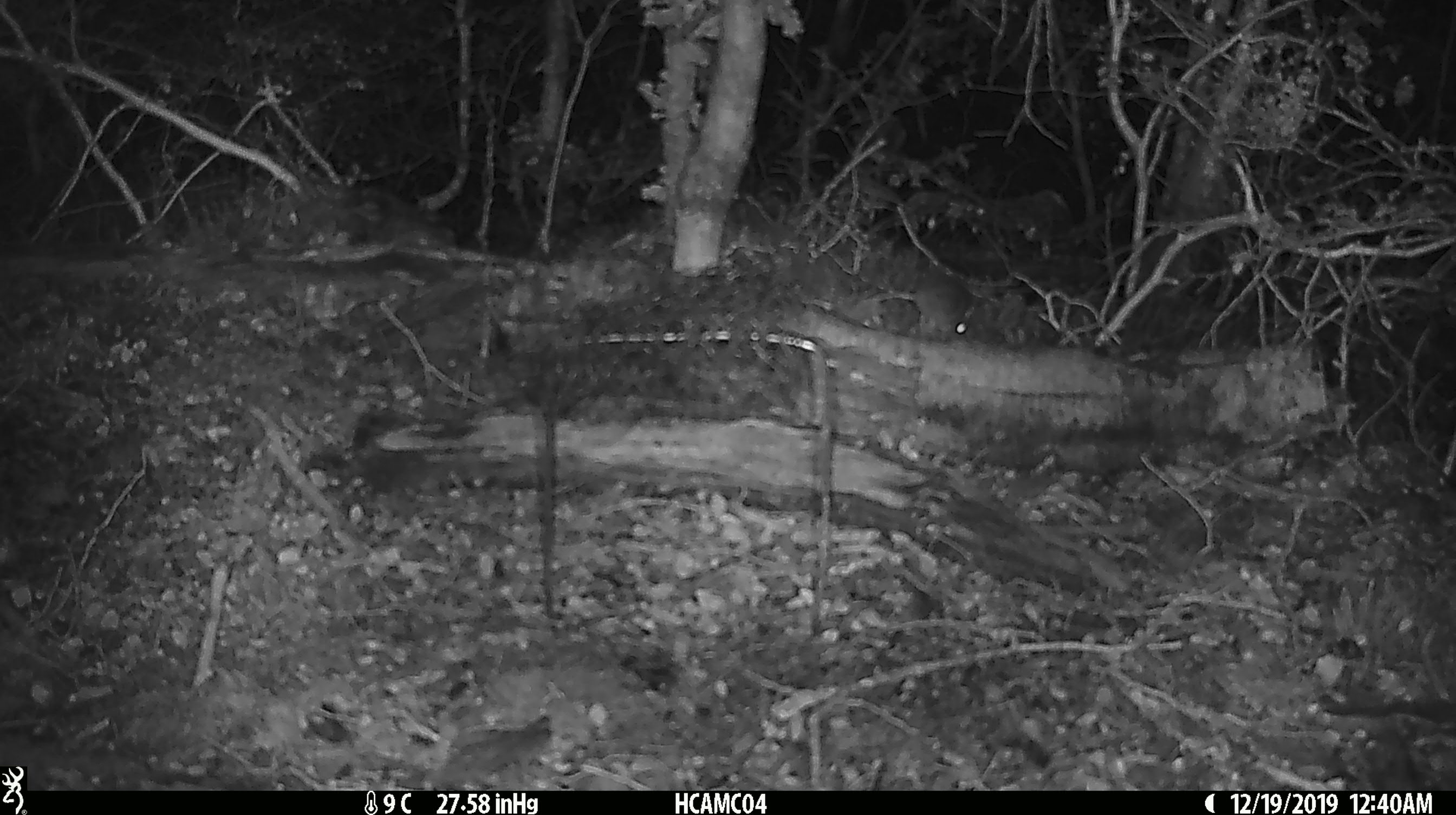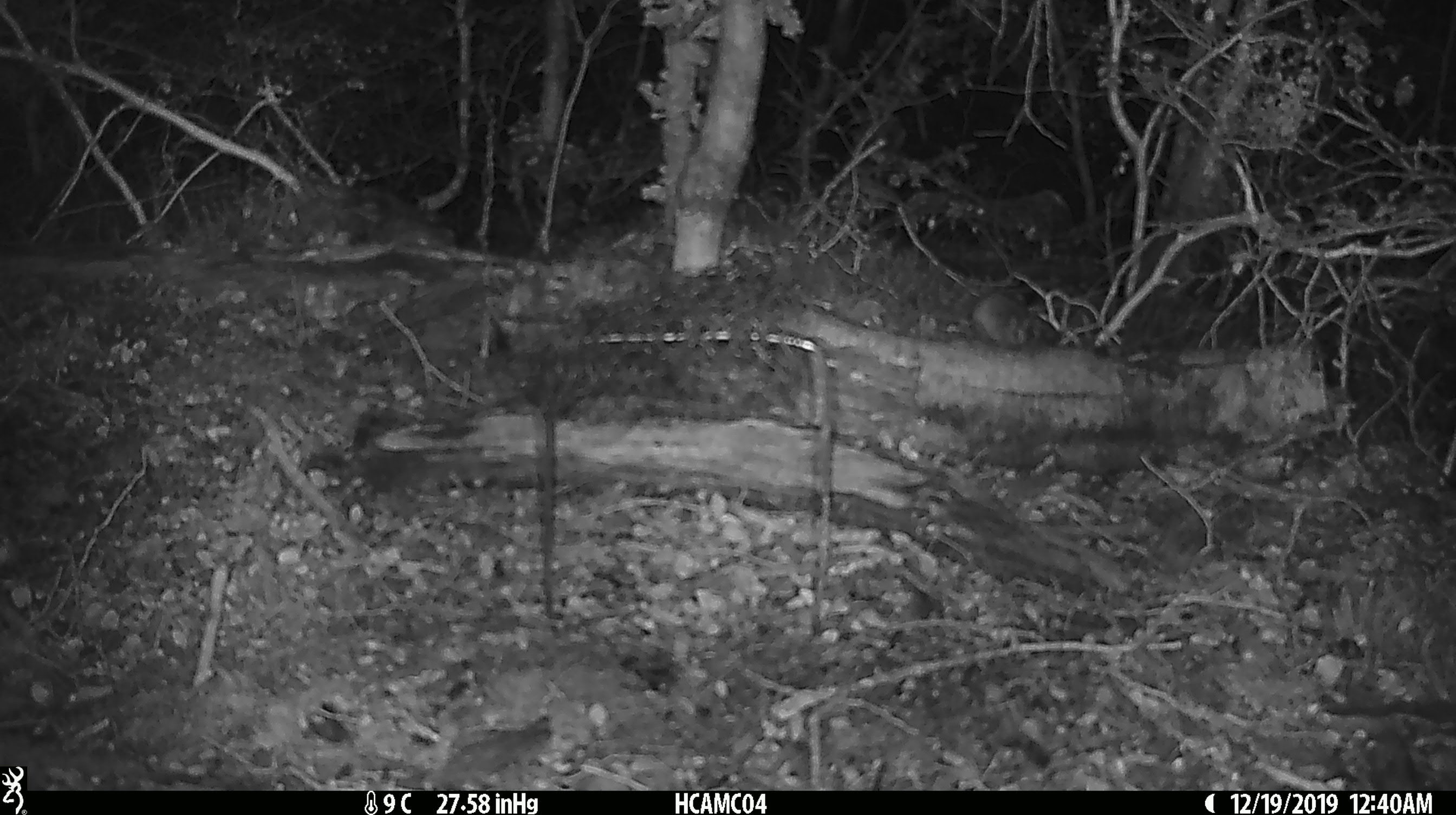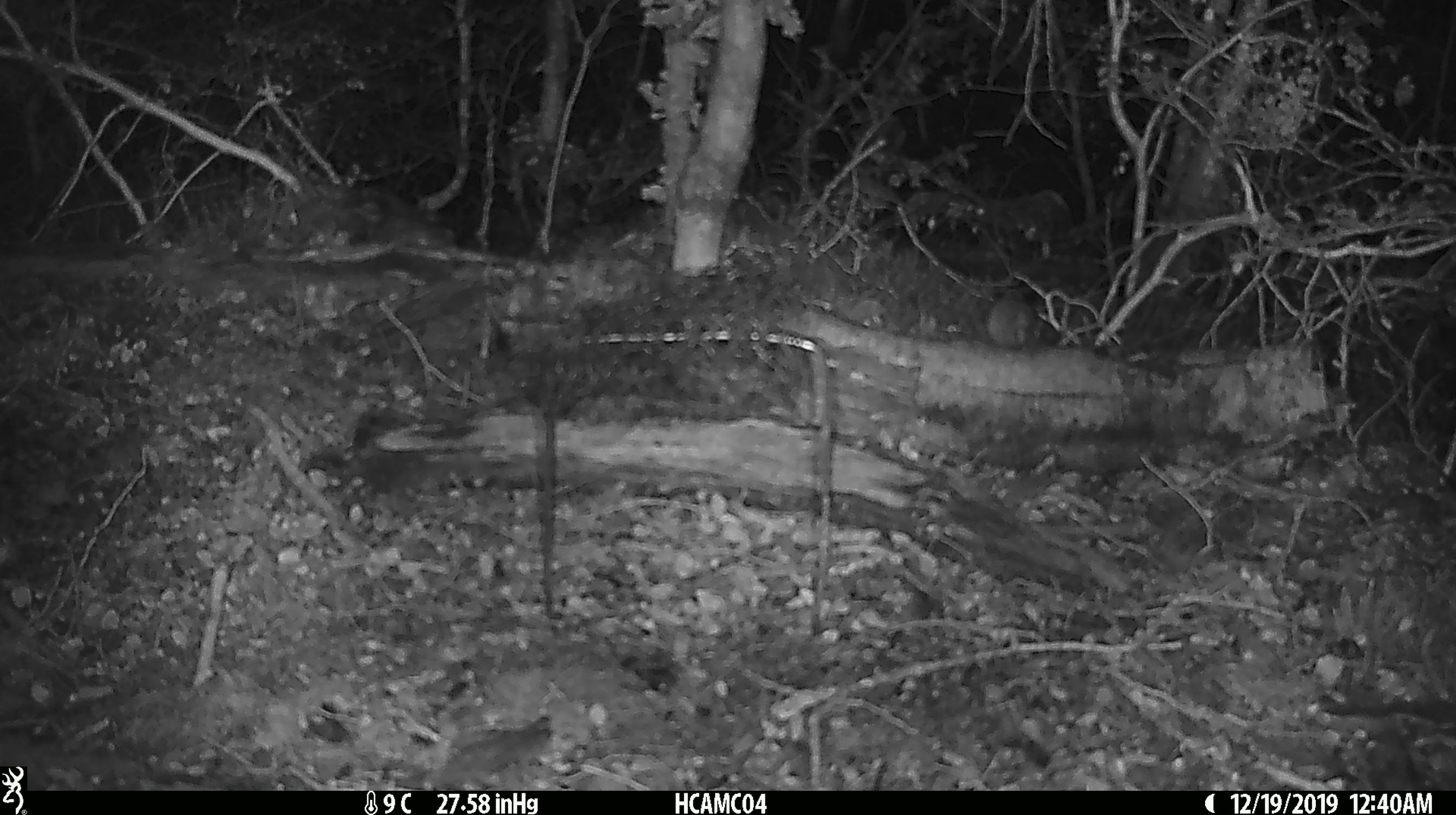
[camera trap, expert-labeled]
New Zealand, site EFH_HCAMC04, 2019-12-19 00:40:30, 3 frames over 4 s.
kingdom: Animalia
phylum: Chordata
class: Mammalia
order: Rodentia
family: Muridae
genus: Mus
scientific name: Mus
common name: mouse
Mouse (Mus).